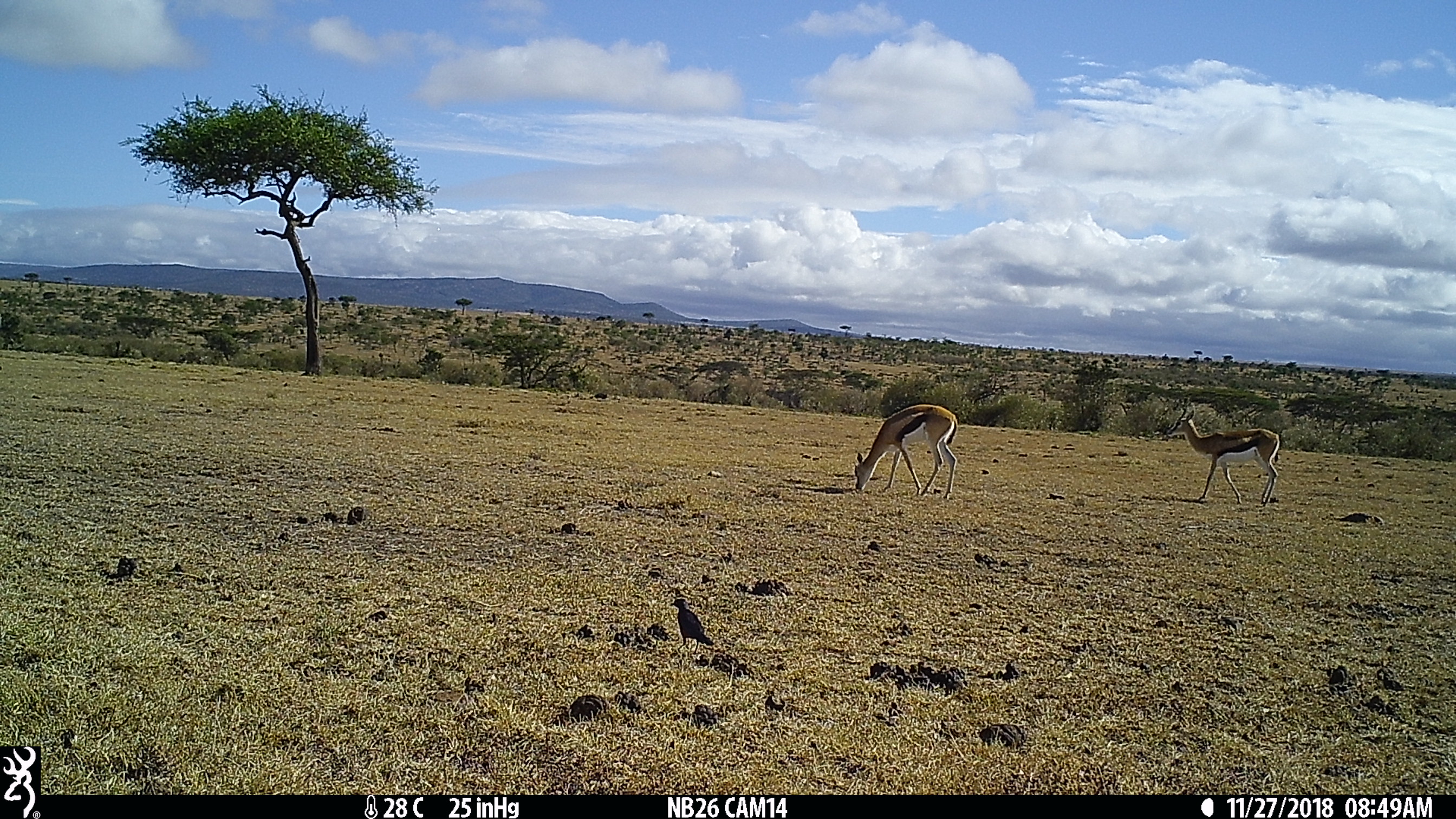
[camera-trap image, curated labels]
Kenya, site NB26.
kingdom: Animalia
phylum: Chordata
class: Mammalia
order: Artiodactyla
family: Bovidae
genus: Eudorcas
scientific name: Eudorcas thomsonii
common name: thomon's gazelle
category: gazelle thomsons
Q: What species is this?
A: Gazelle thomsons (thomon's gazelle) (Eudorcas thomsonii).